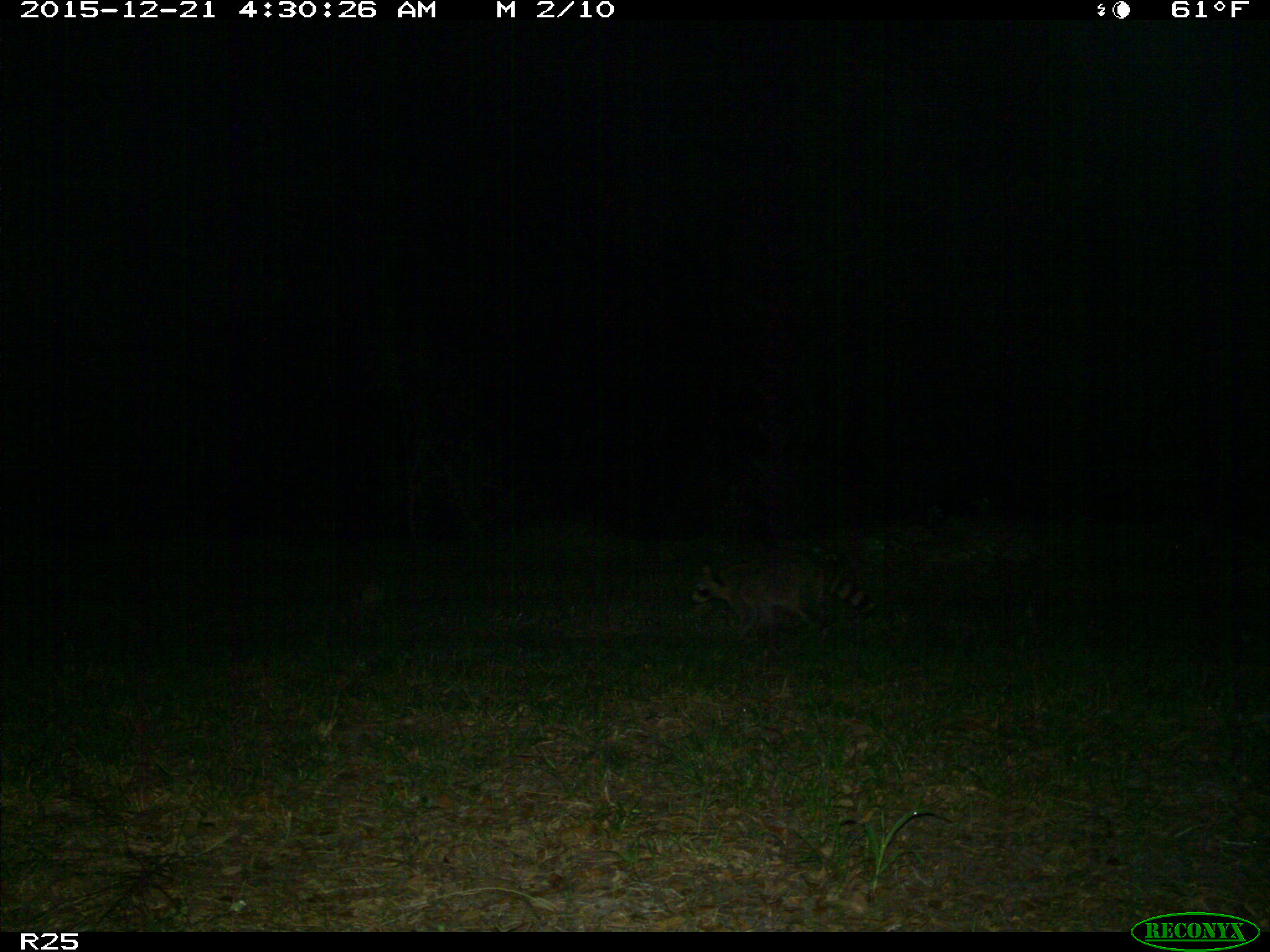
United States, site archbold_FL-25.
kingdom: Animalia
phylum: Chordata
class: Mammalia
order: Carnivora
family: Procyonidae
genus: Procyon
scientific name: Procyon lotor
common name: common raccoon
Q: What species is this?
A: Procyon lotor (common raccoon).